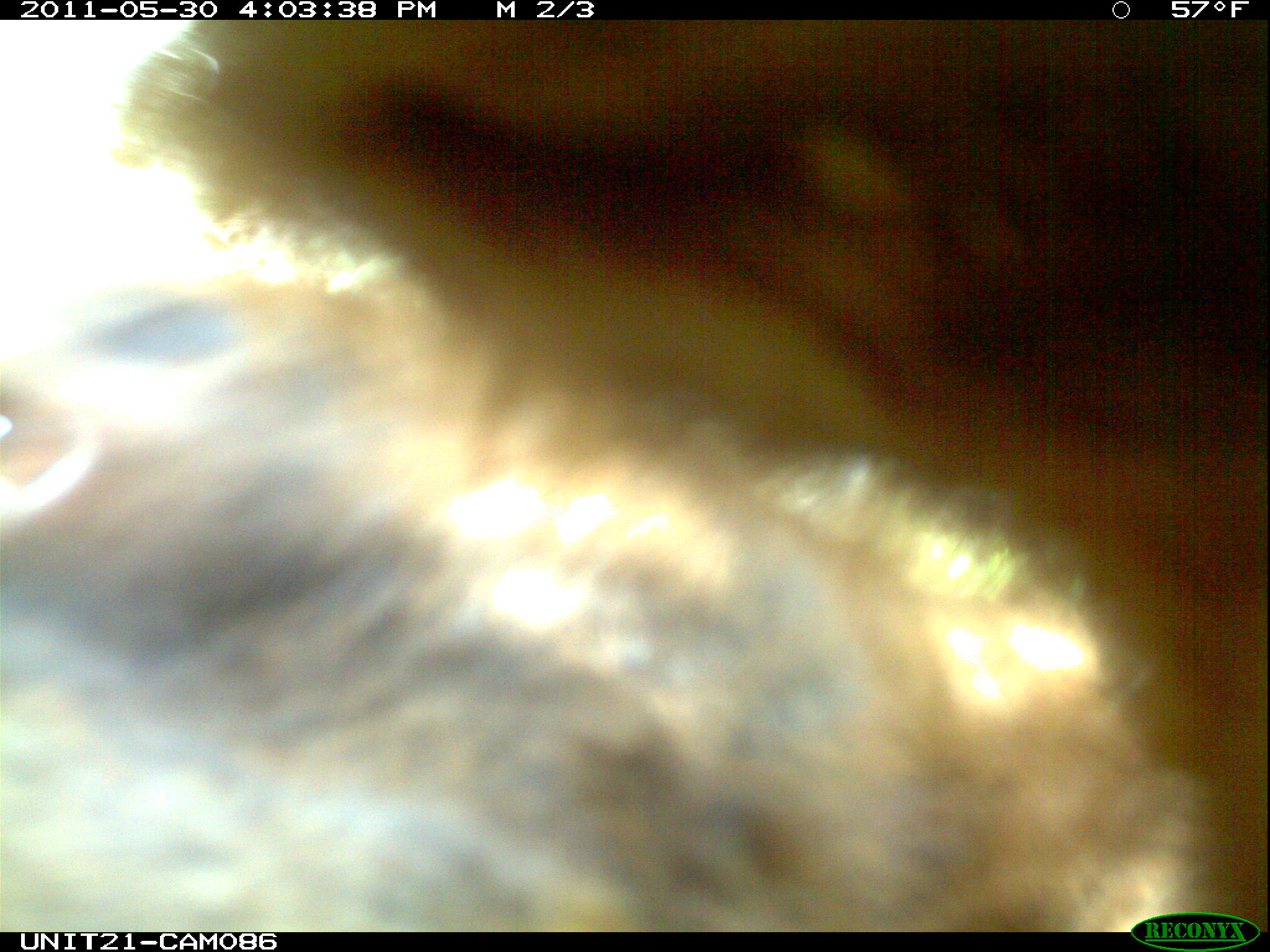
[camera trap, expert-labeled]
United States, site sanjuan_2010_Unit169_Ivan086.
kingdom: Animalia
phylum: Chordata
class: Mammalia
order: Carnivora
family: Ursidae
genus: Ursus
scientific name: Ursus americanus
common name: american black bear